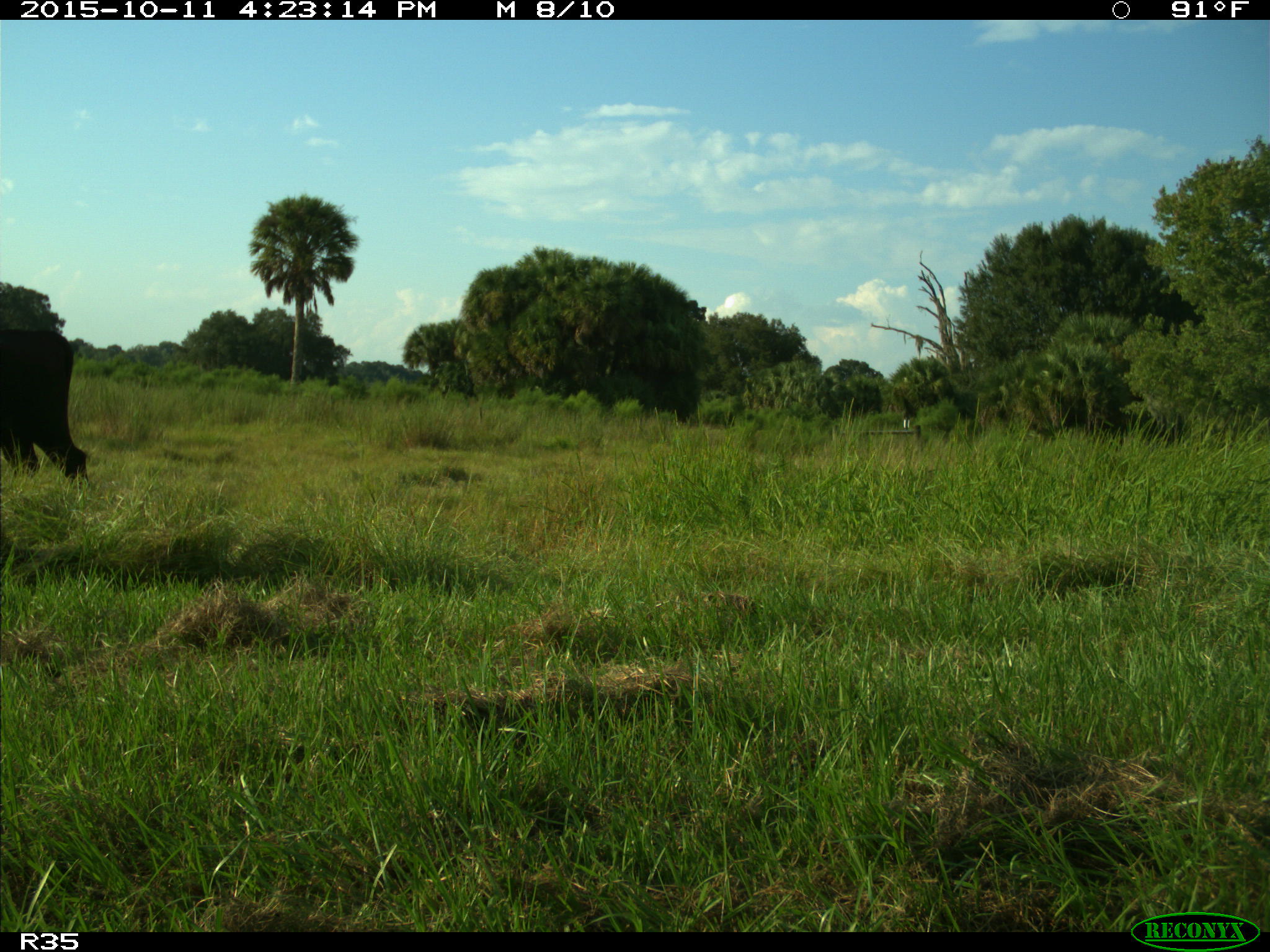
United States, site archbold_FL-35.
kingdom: Animalia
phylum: Chordata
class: Mammalia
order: Artiodactyla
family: Bovidae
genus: Bos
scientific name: Bos taurus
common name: domestic cow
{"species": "Bos taurus (domestic cow)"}